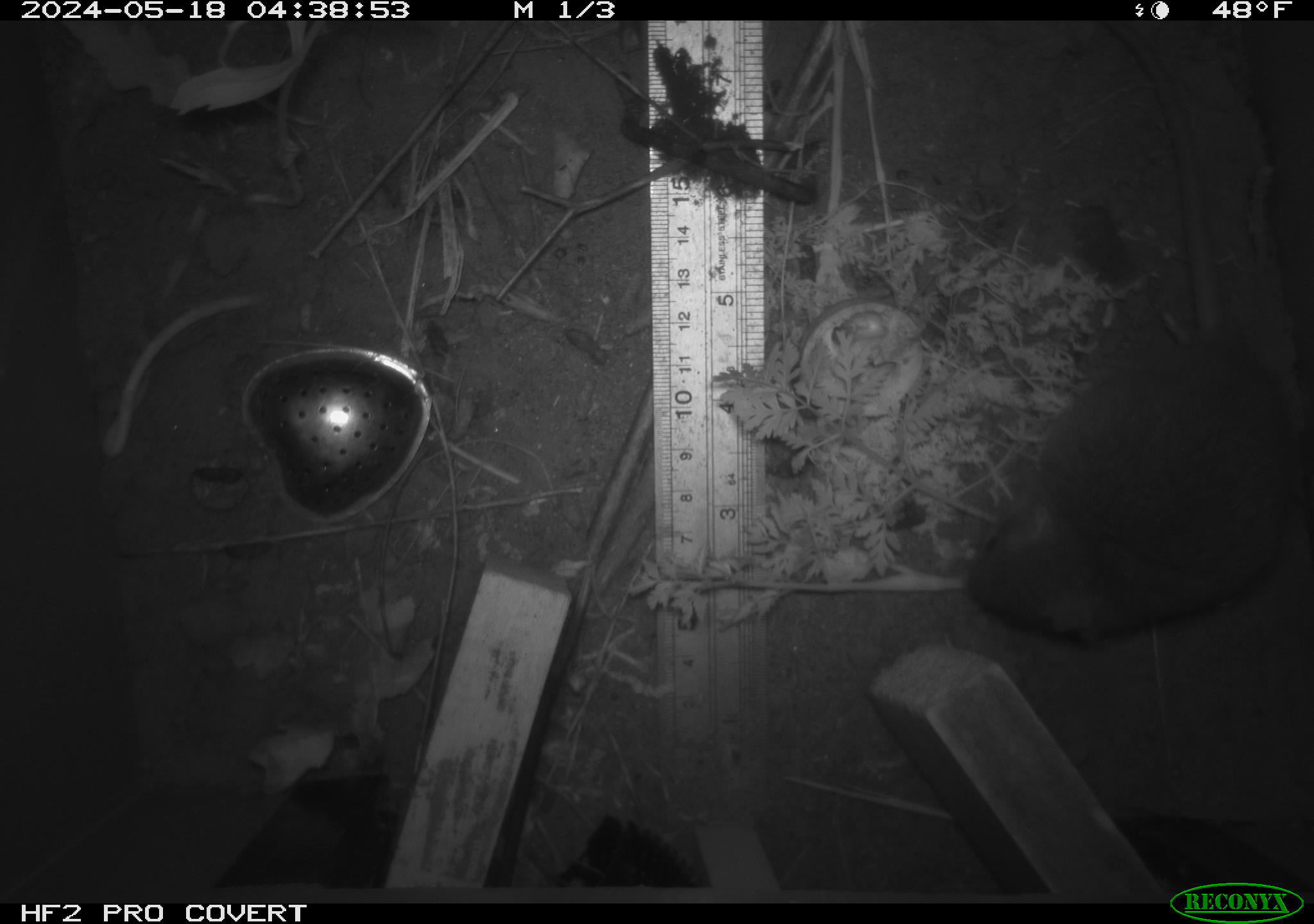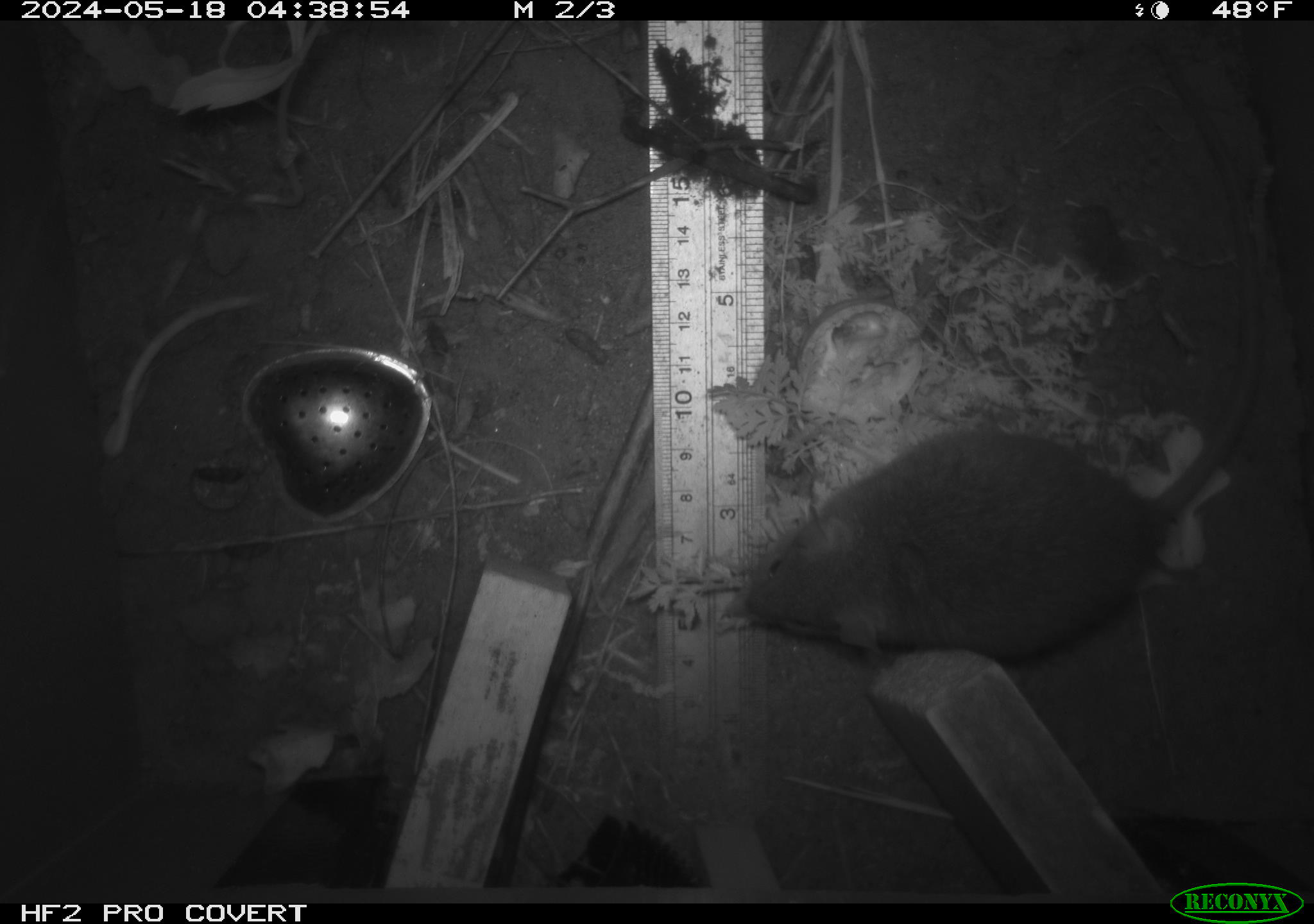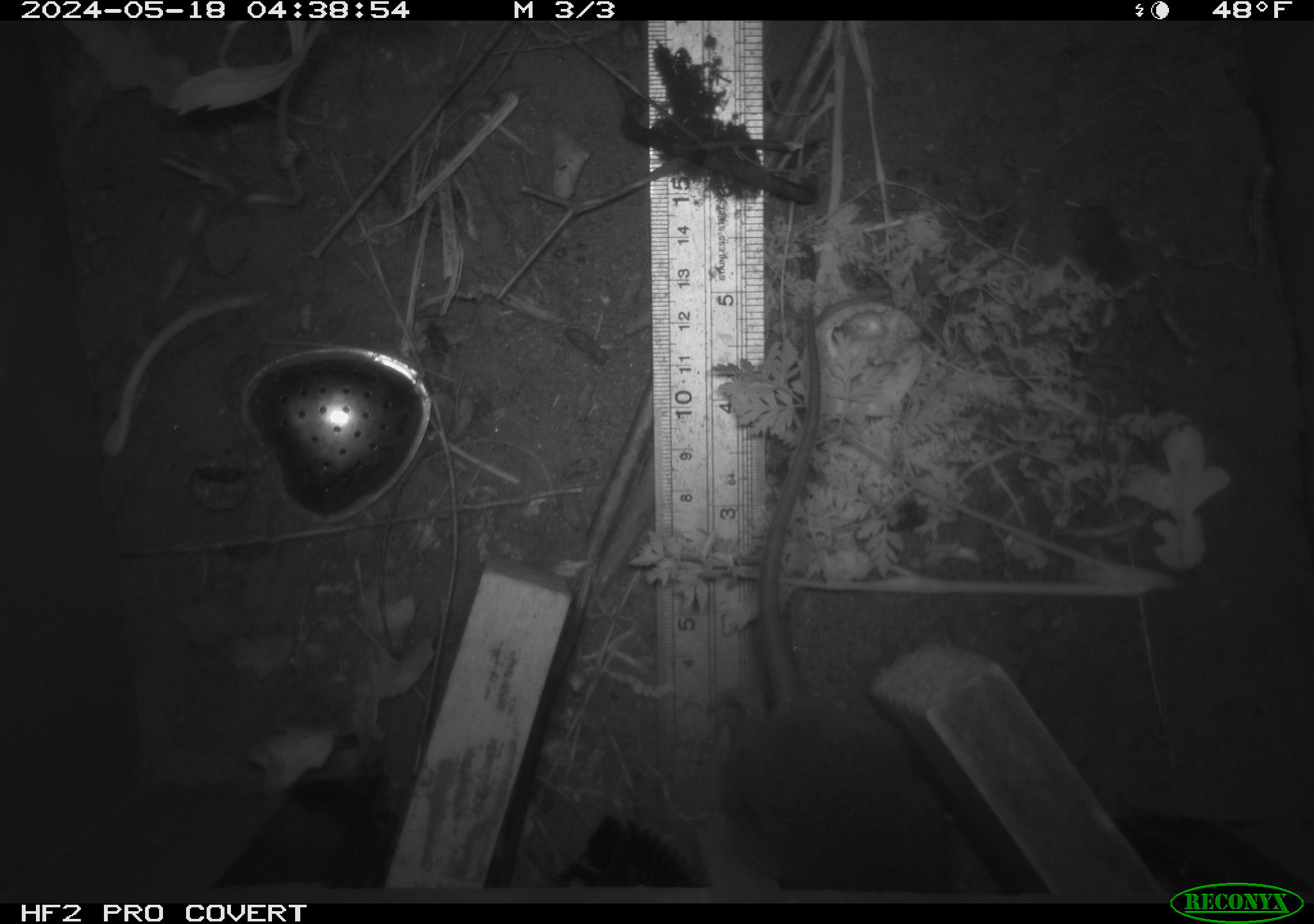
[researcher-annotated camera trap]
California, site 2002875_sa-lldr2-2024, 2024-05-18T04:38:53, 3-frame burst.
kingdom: Animalia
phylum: Chordata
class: Mammalia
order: Rodentia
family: Muridae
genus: Rattus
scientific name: Rattus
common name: rat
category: rattus species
Rattus species (rat) (Rattus).